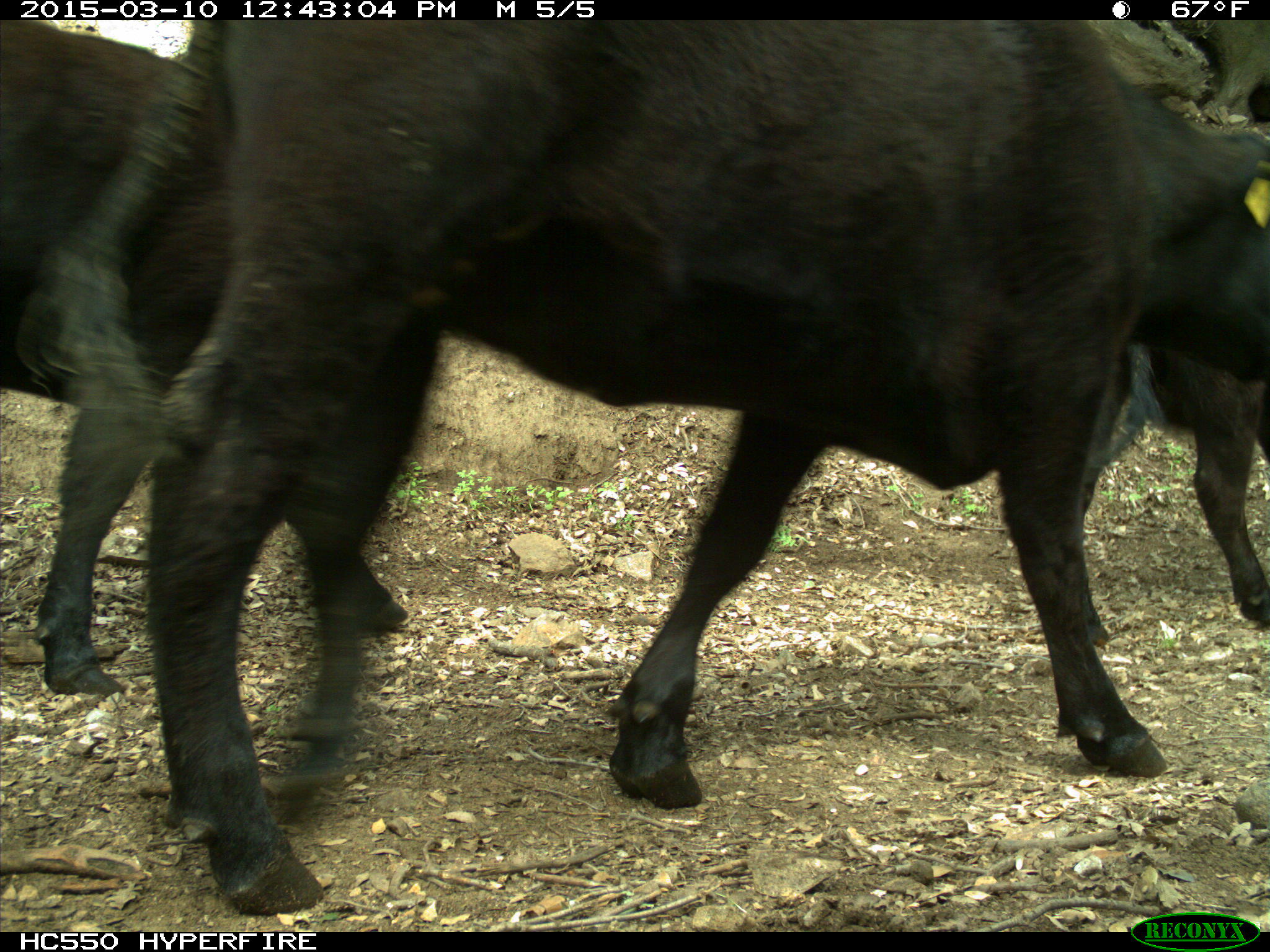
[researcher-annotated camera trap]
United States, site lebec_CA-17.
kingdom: Animalia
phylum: Chordata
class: Mammalia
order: Artiodactyla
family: Bovidae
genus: Bos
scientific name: Bos taurus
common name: domestic cow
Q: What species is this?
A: Bos taurus (domestic cow).